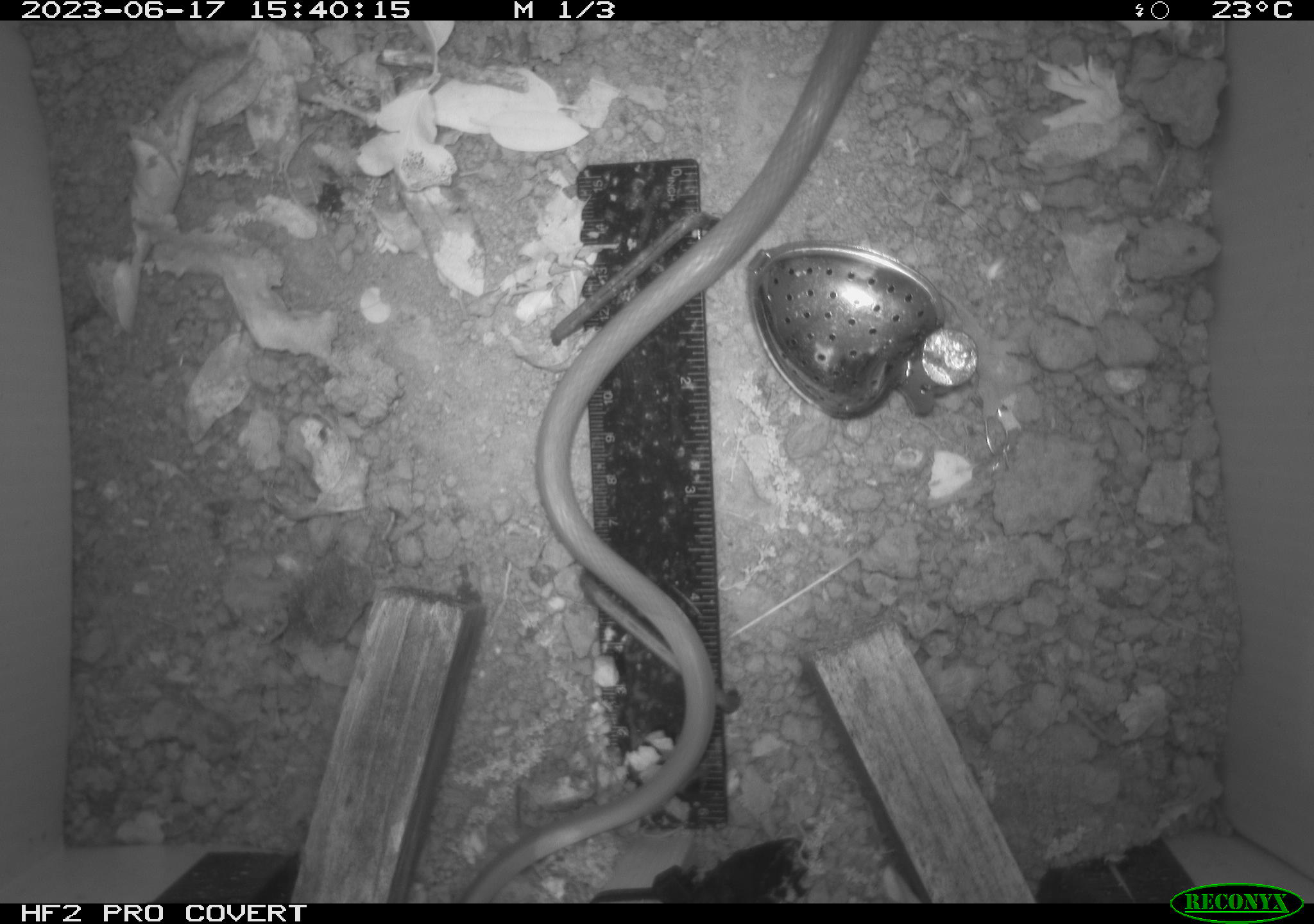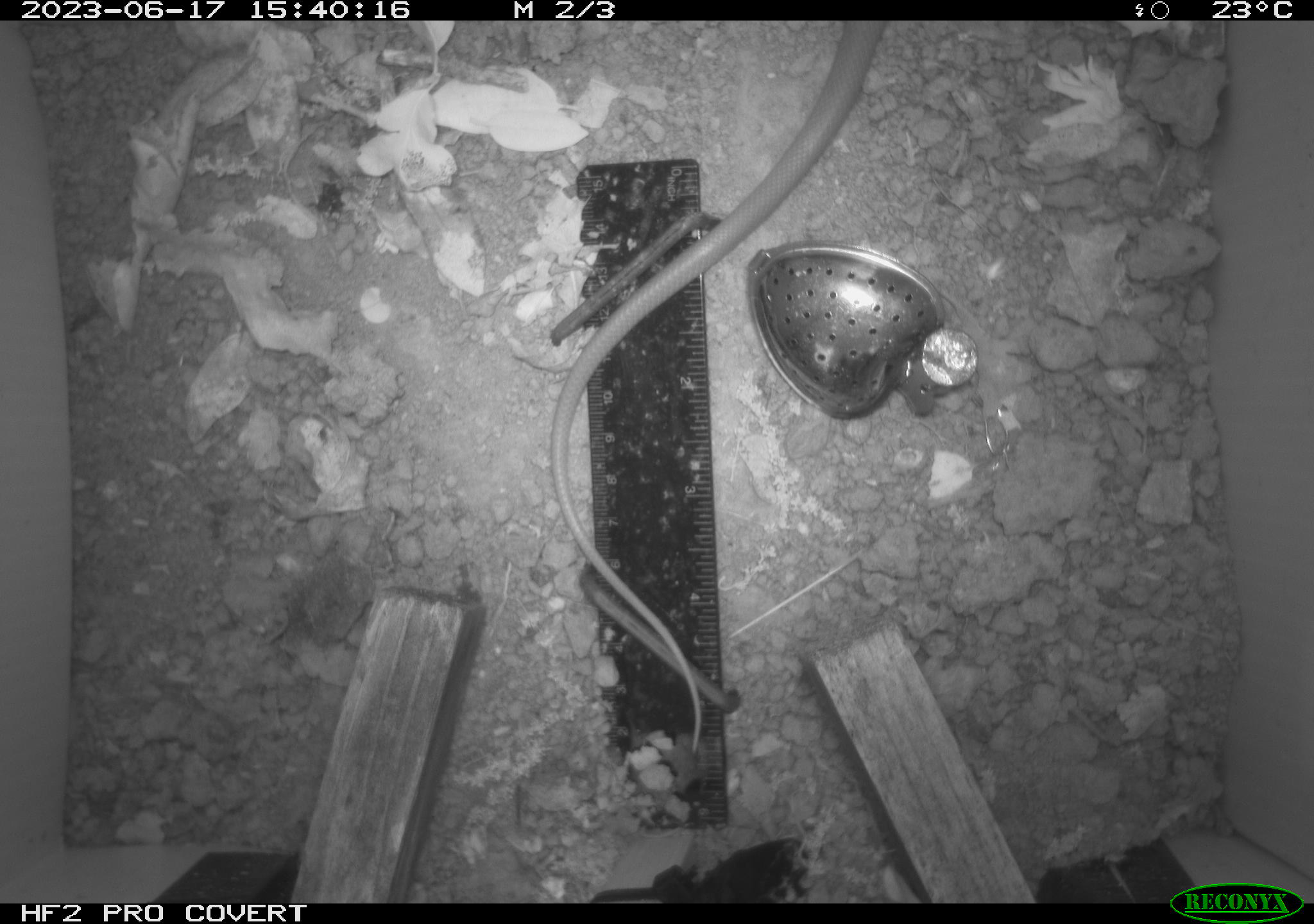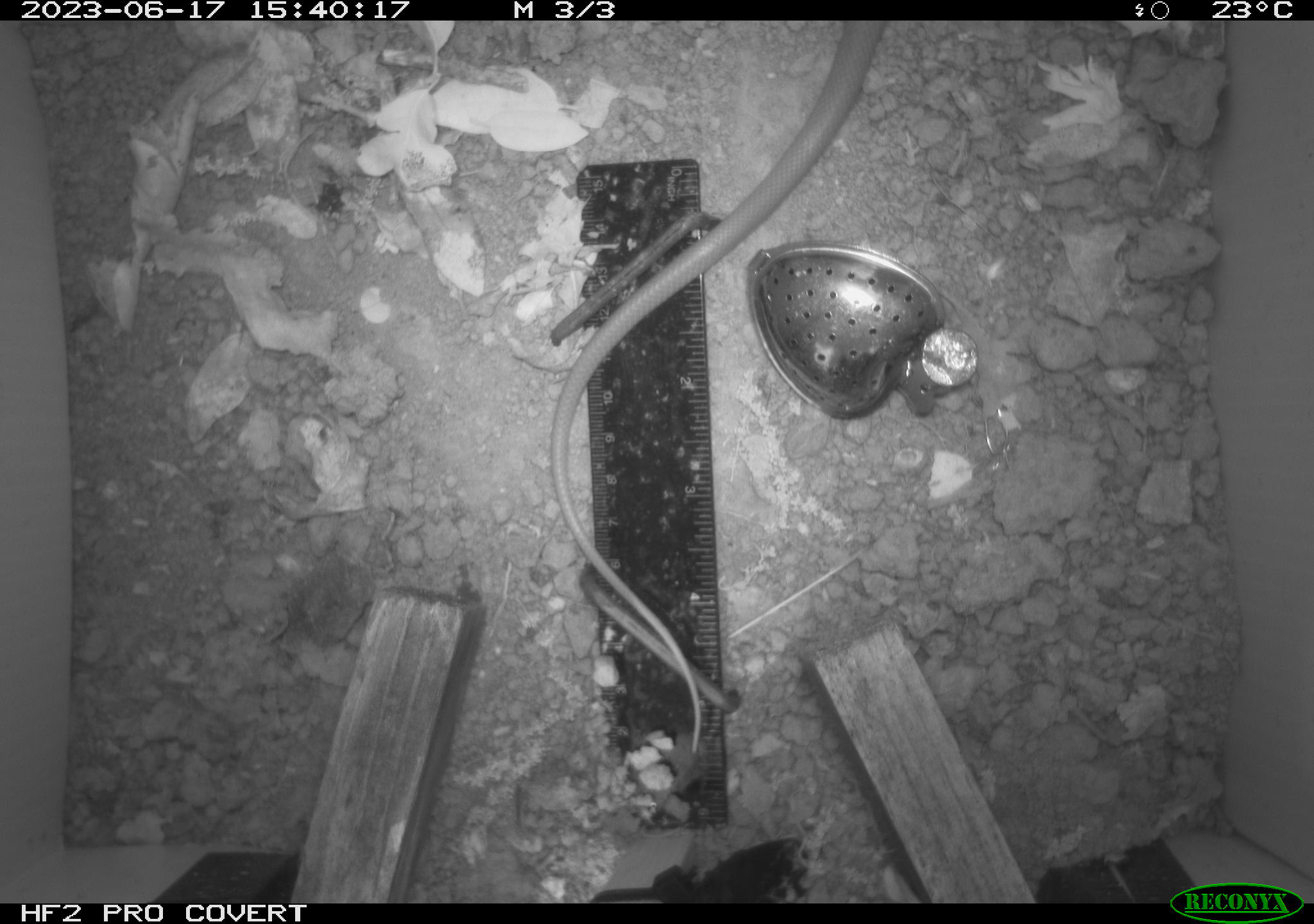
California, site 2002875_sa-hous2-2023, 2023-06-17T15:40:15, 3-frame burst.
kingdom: Animalia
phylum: Chordata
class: Reptilia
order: Squamata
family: Colubridae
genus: Coluber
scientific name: Coluber constrictor mormon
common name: western yellow-bellied racer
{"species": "western yellow-bellied racer (Coluber constrictor mormon)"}